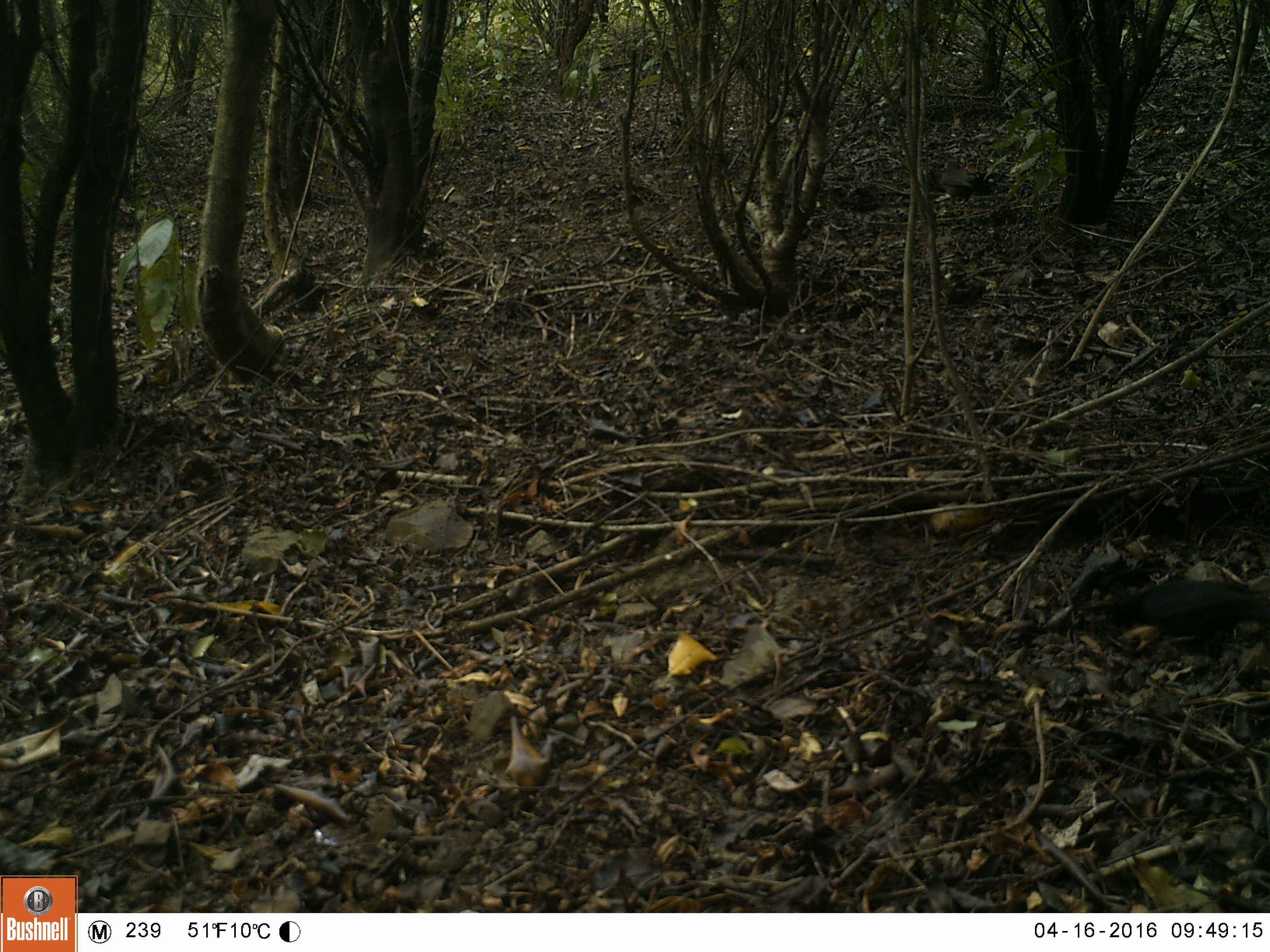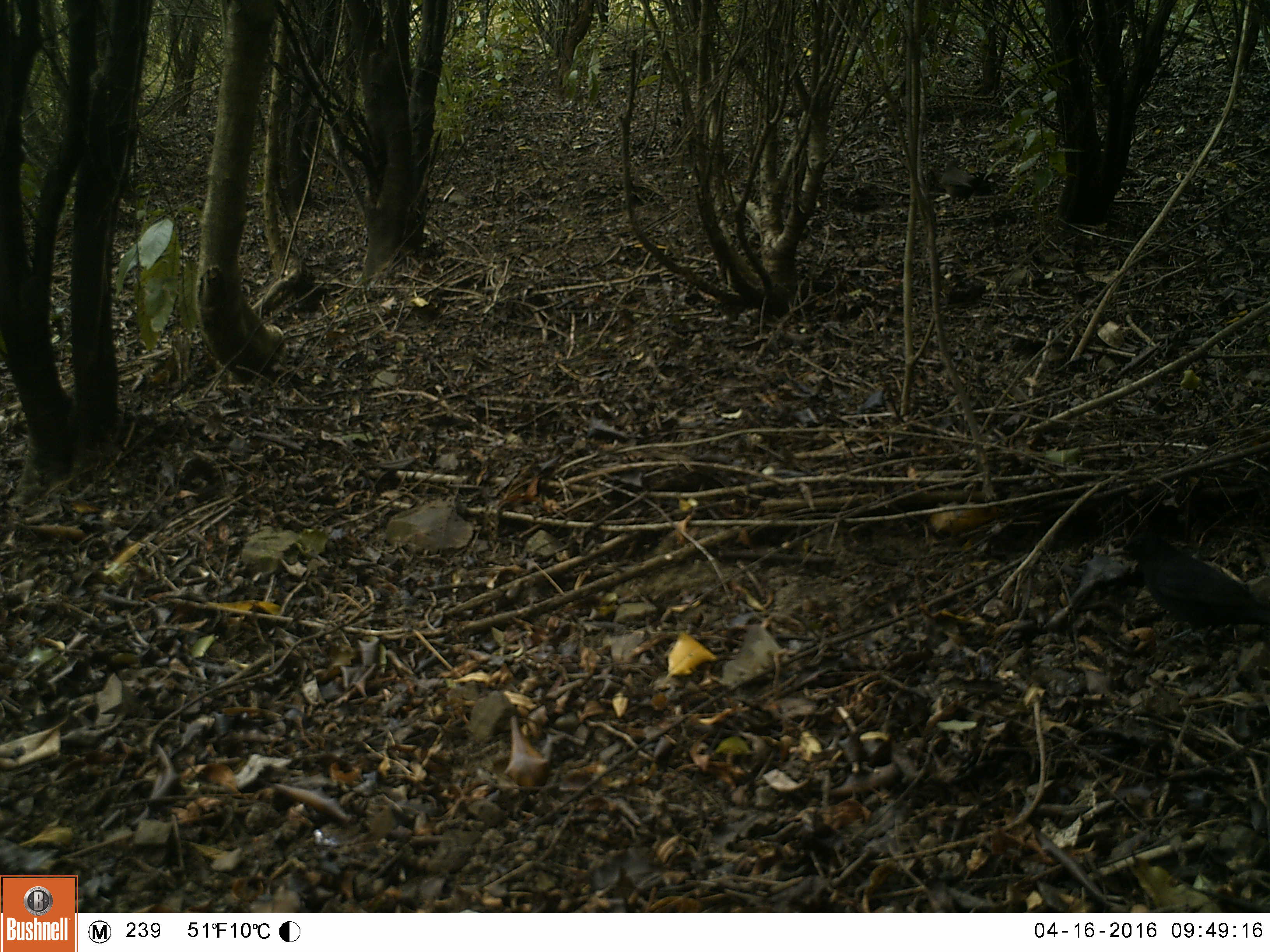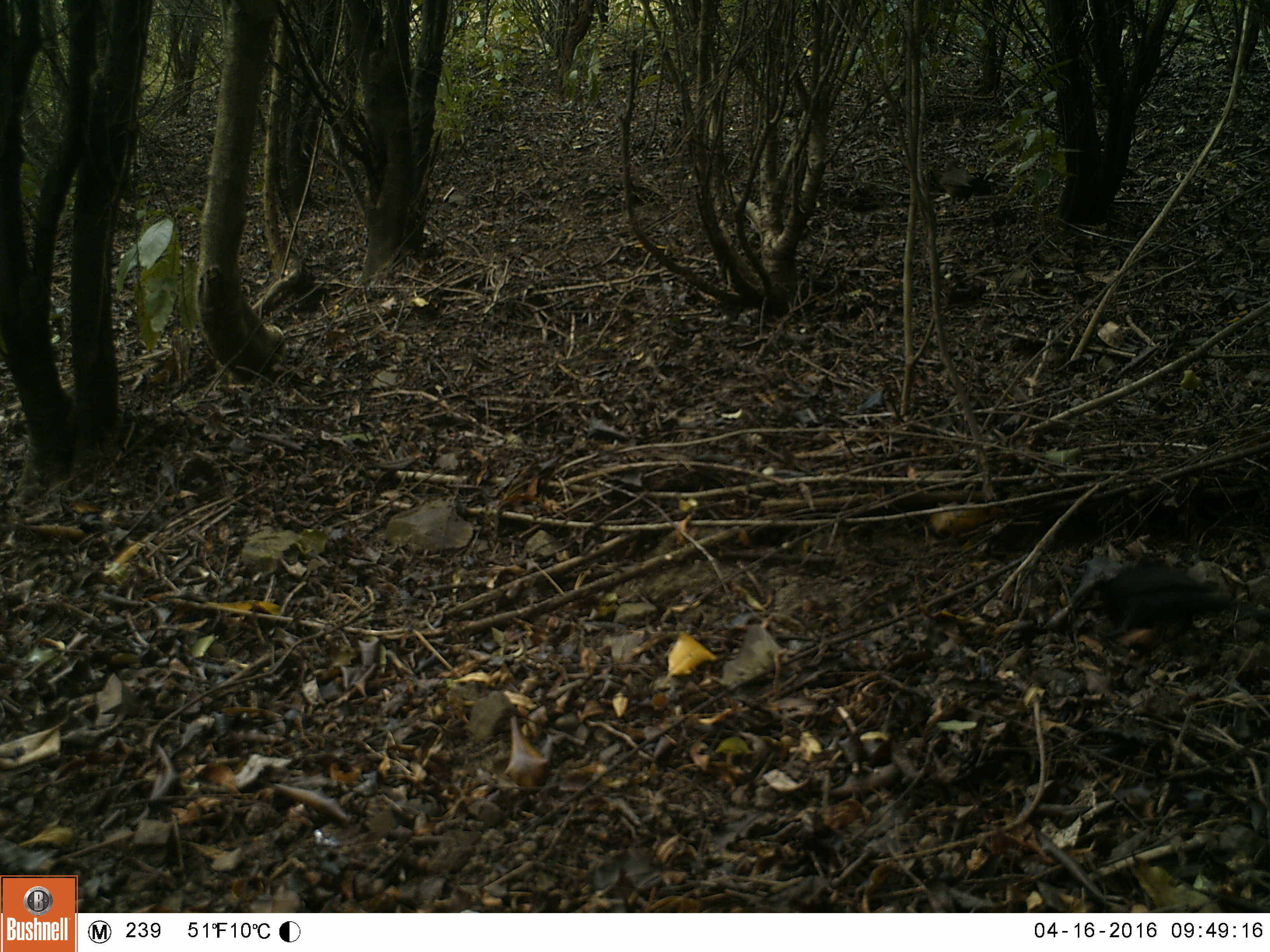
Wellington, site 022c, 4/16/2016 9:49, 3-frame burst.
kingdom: Animalia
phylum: Chordata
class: Aves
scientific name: Aves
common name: bird